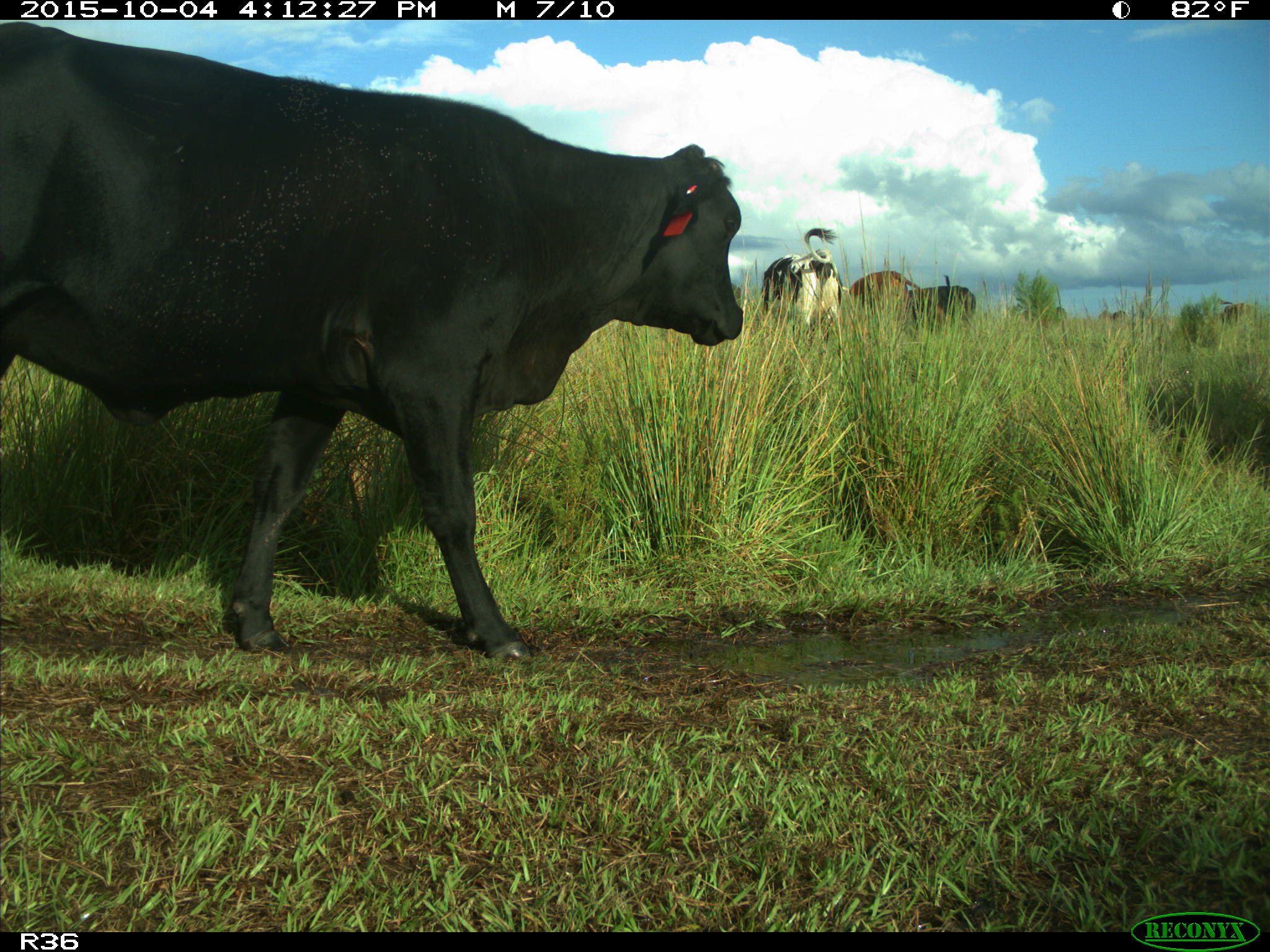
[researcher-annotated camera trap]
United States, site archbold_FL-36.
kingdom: Animalia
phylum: Chordata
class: Mammalia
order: Artiodactyla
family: Bovidae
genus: Bos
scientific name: Bos taurus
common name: domestic cow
Bos taurus (domestic cow).